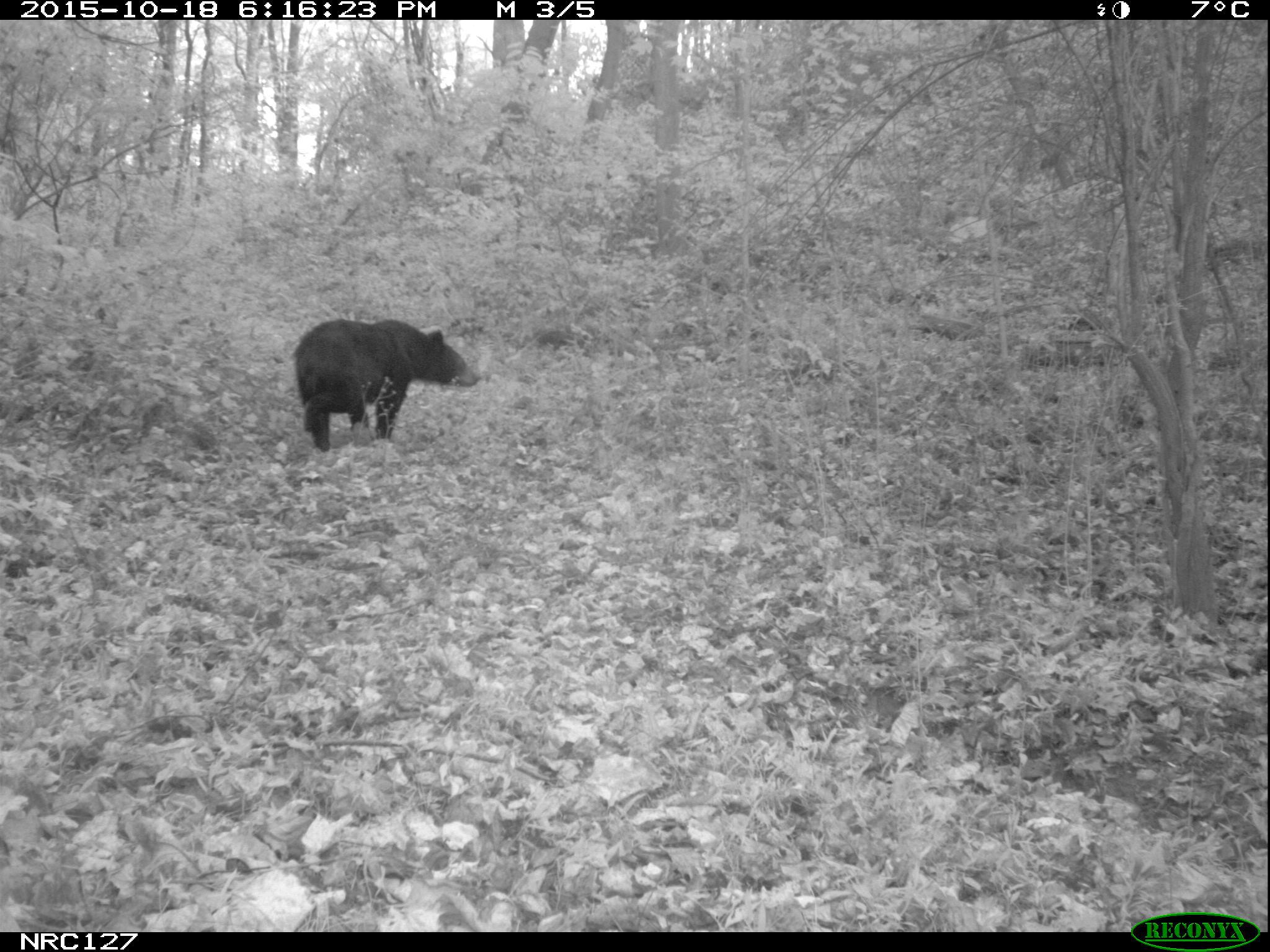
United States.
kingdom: Animalia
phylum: Chordata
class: Mammalia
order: Carnivora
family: Ursidae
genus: Ursus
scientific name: Ursus americanus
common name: american black bear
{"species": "American Black Bear (Ursus americanus)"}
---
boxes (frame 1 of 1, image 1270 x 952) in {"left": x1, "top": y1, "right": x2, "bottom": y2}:
American Black Bear: {"left": 300, "top": 312, "right": 470, "bottom": 460}